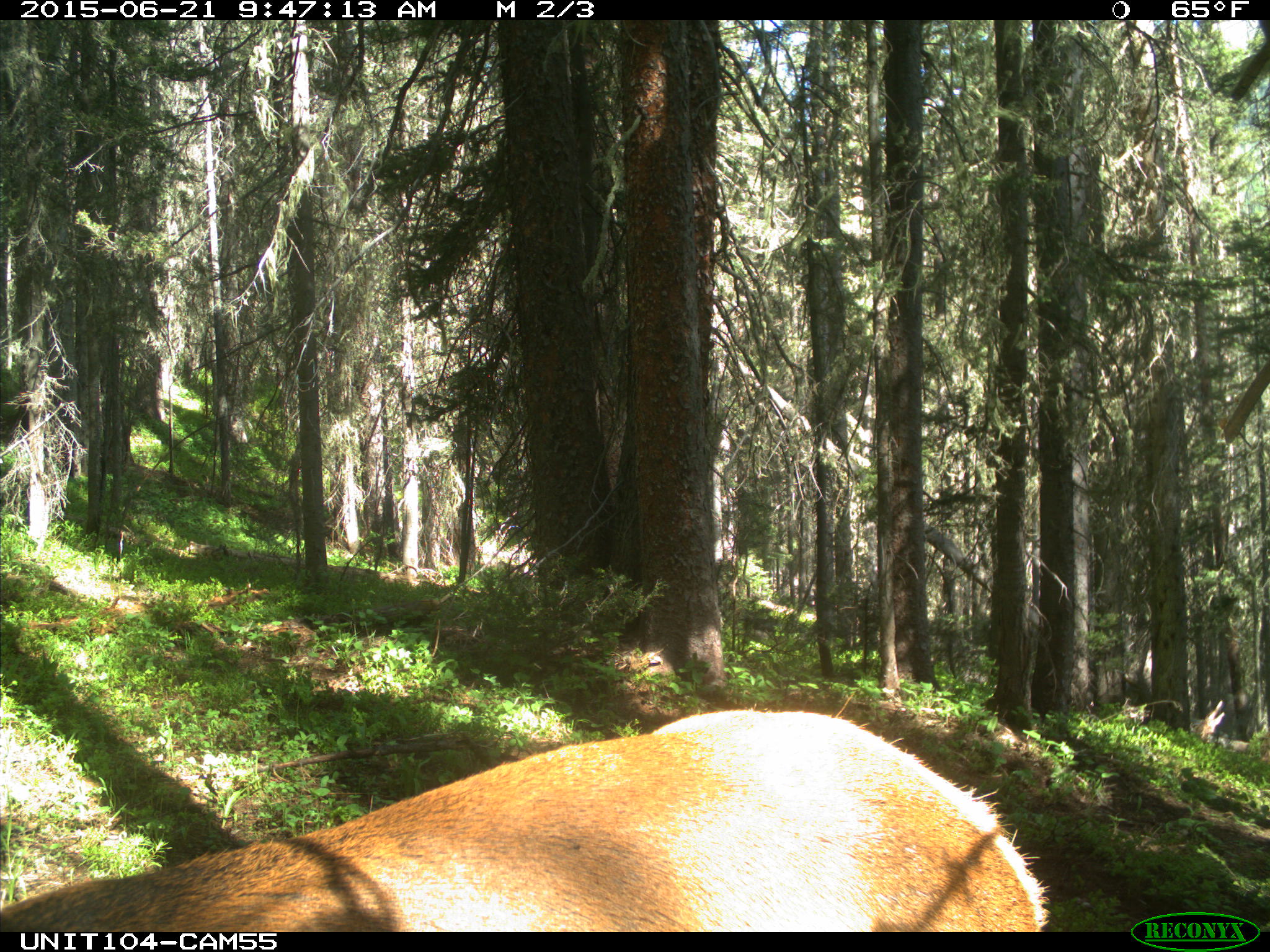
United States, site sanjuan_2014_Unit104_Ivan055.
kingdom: Animalia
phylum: Chordata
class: Mammalia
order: Artiodactyla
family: Cervidae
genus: Cervus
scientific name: Cervus elaphus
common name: red deer